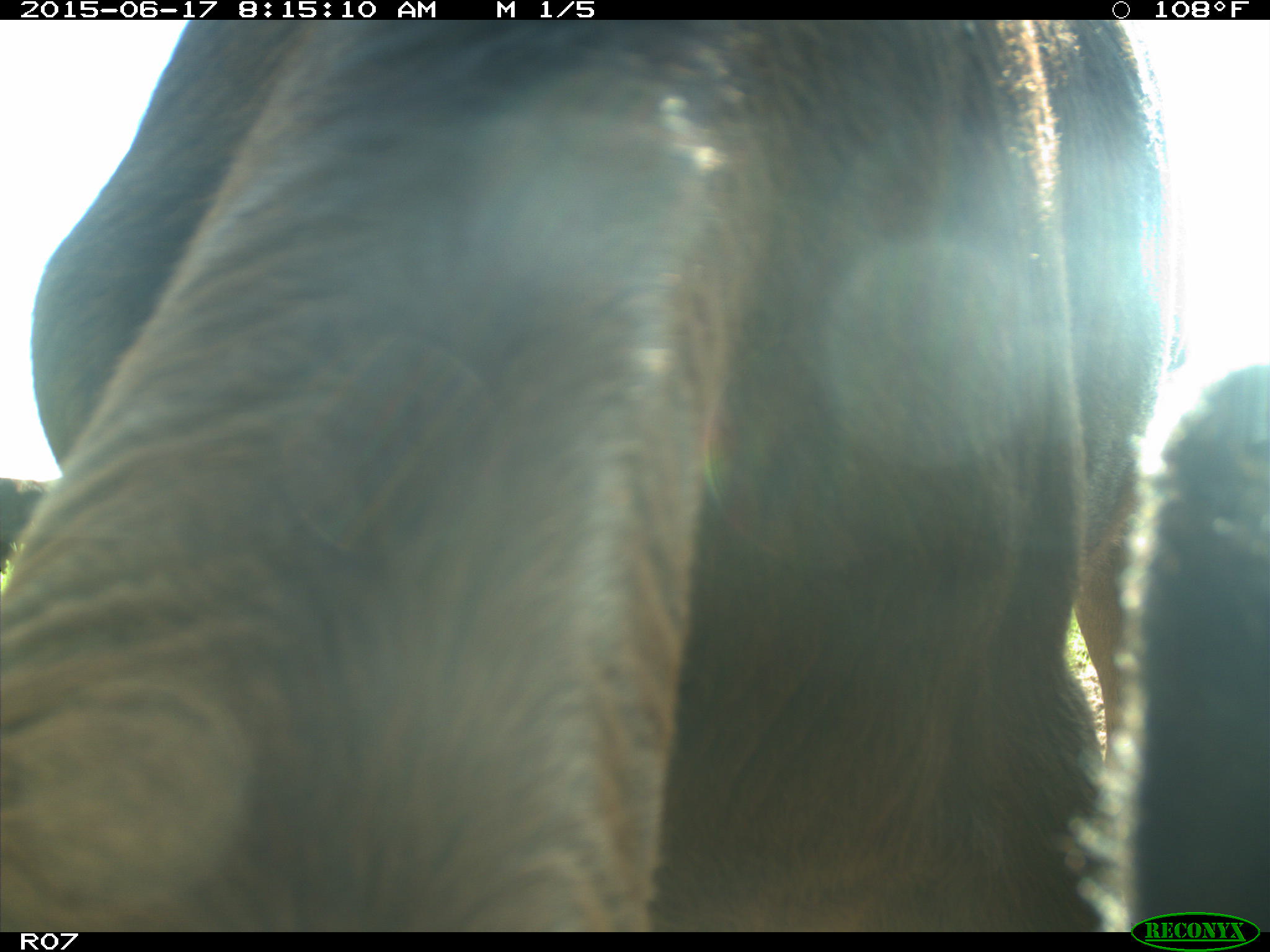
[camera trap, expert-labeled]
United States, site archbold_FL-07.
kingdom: Animalia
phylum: Chordata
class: Mammalia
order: Artiodactyla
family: Bovidae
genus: Bos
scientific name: Bos taurus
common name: domestic cow